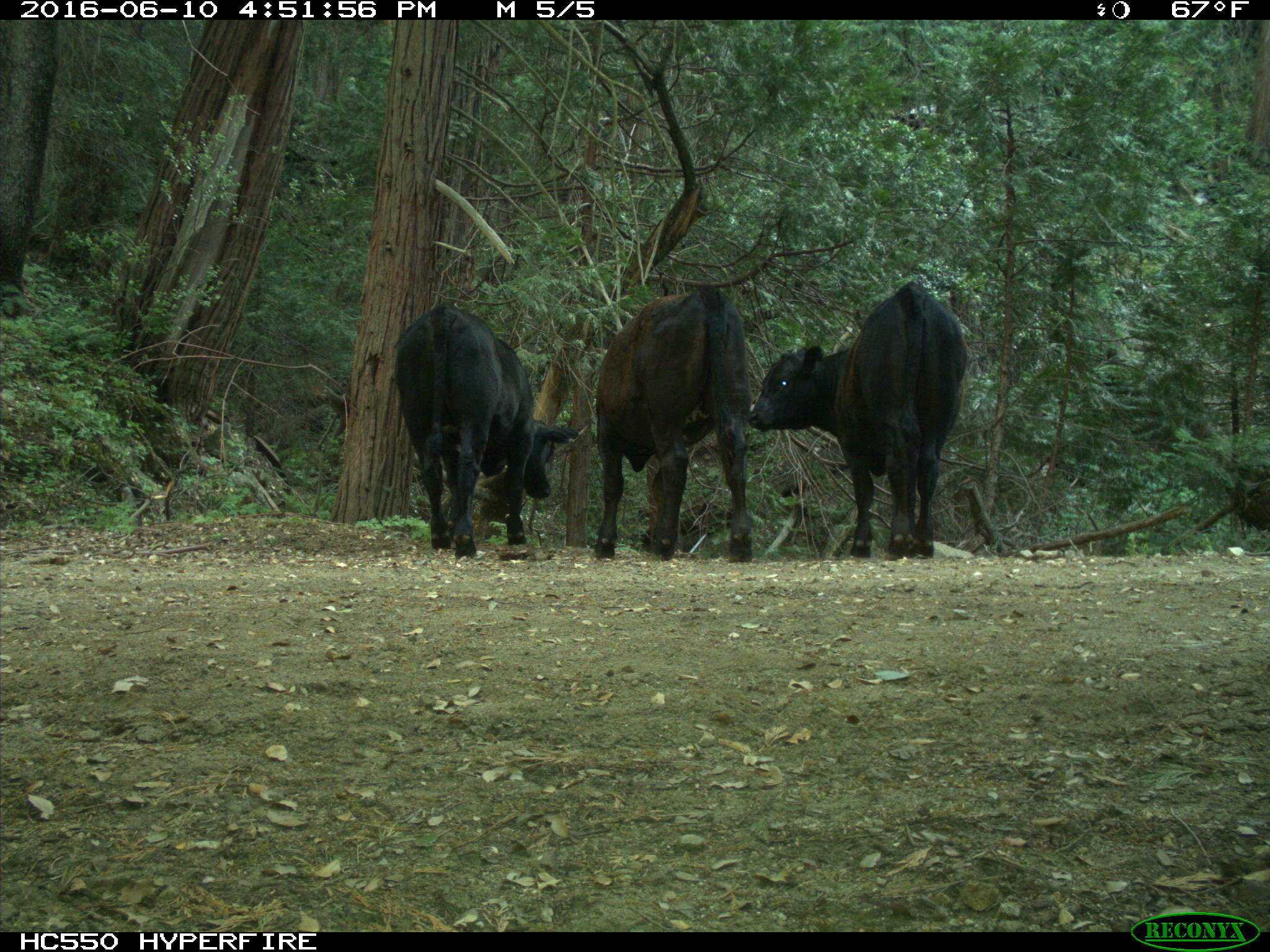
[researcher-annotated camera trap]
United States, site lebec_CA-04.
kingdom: Animalia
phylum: Chordata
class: Mammalia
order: Artiodactyla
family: Bovidae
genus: Bos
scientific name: Bos taurus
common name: domestic cow